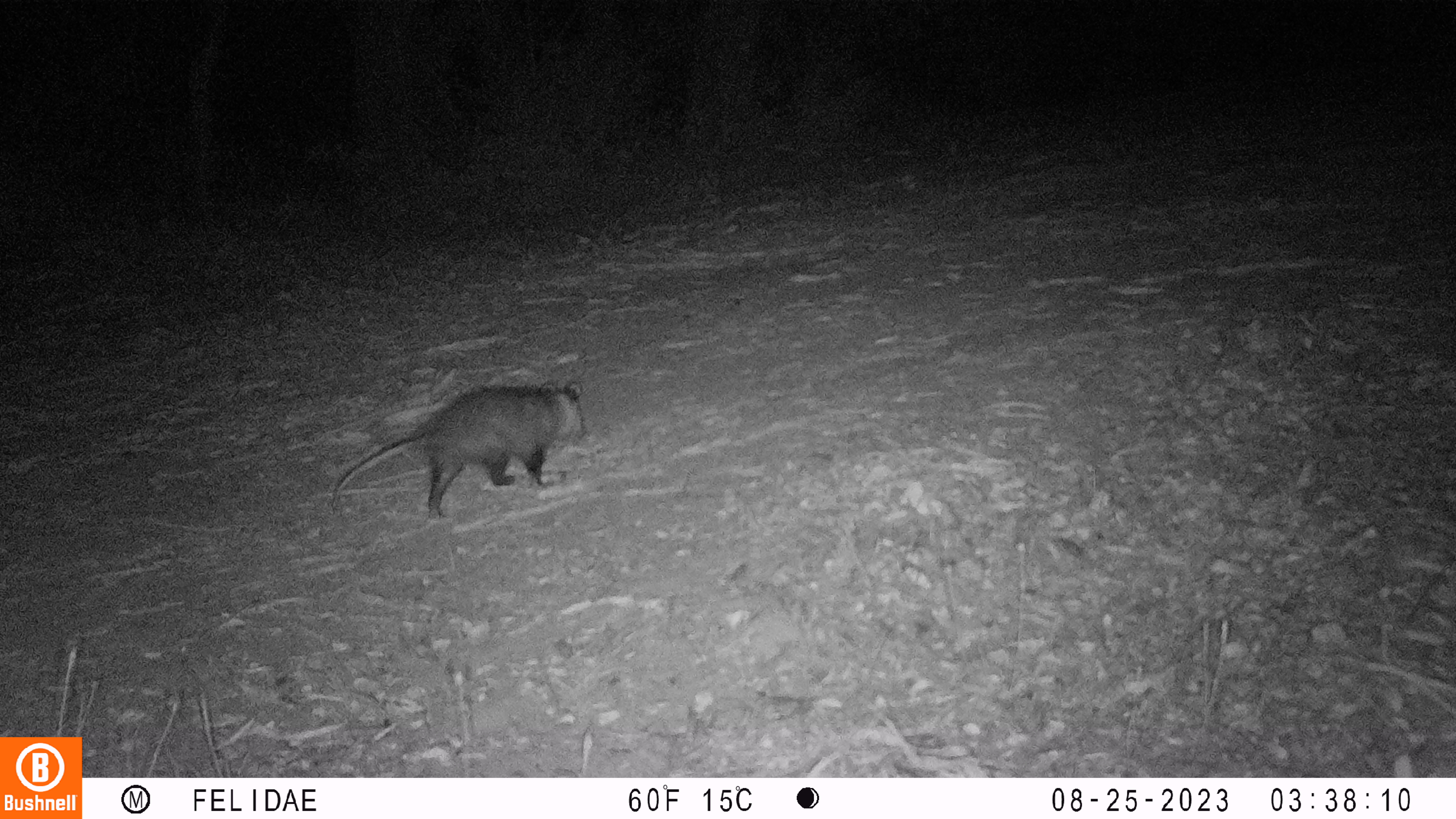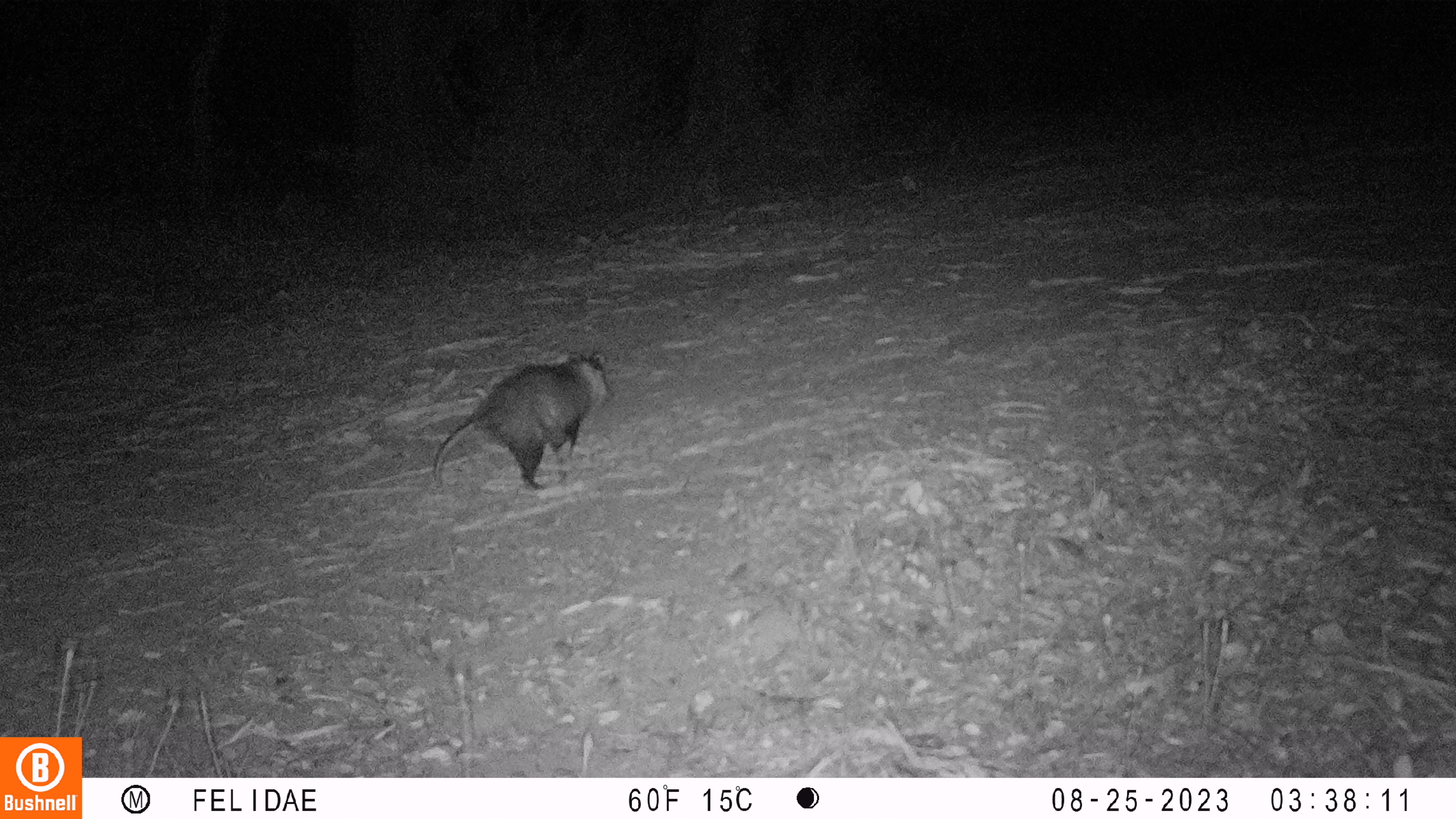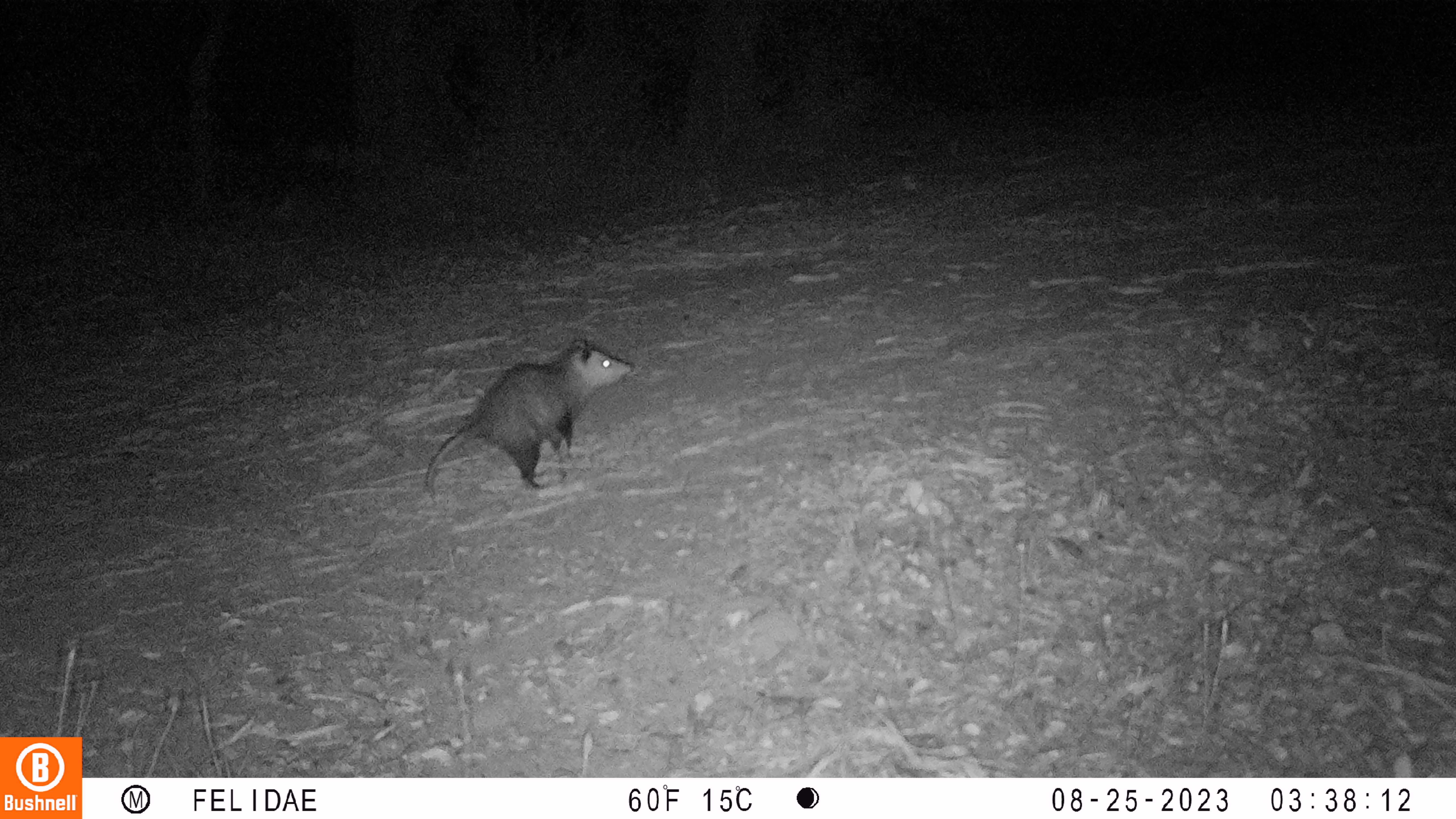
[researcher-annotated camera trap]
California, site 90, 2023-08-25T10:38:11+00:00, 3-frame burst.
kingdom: Animalia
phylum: Chordata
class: Mammalia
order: Didelphimorphia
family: Didelphidae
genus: Didelphis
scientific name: Didelphis virginiana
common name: virginia opossum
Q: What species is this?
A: Virginia opossum (Didelphis virginiana).